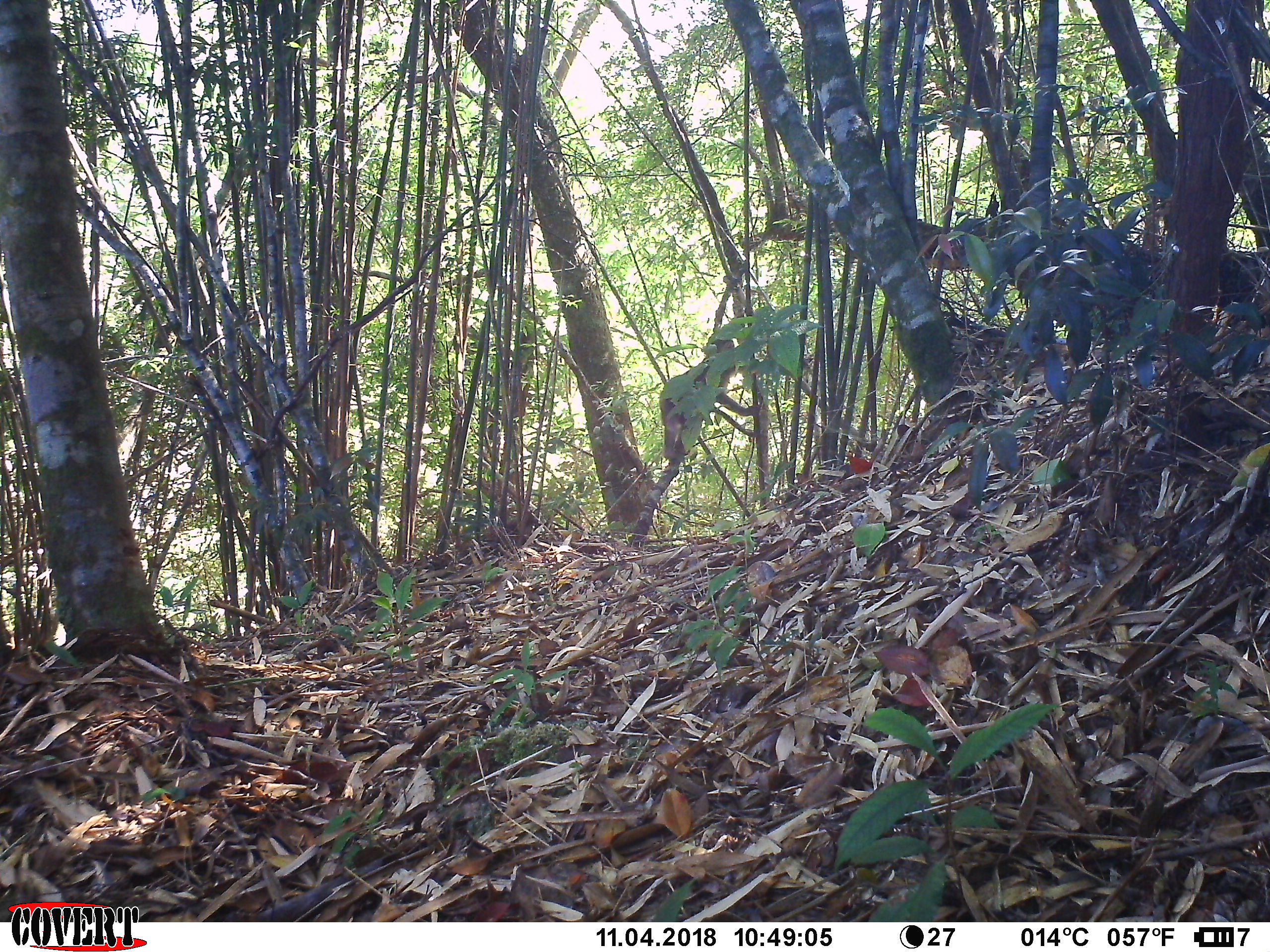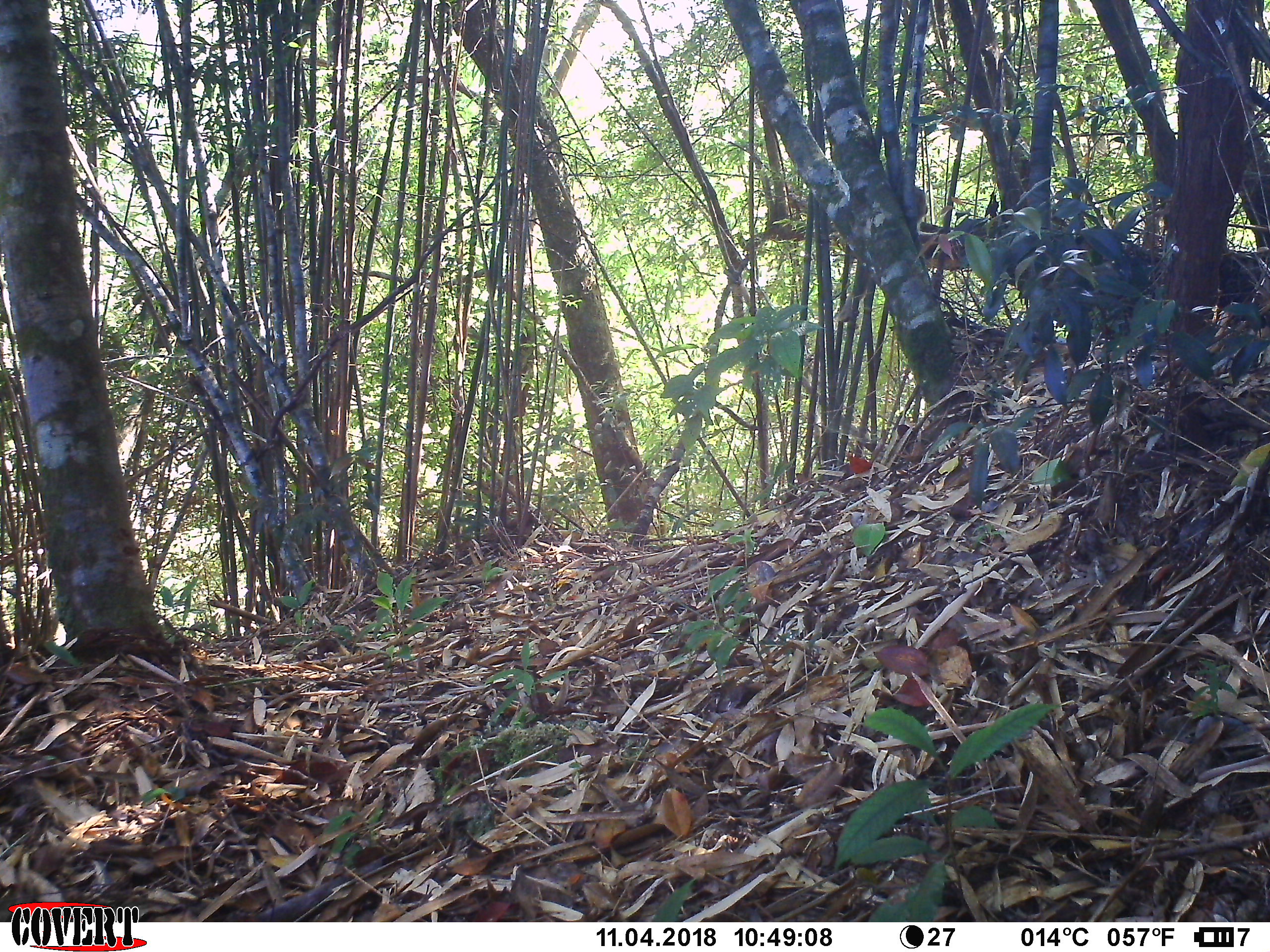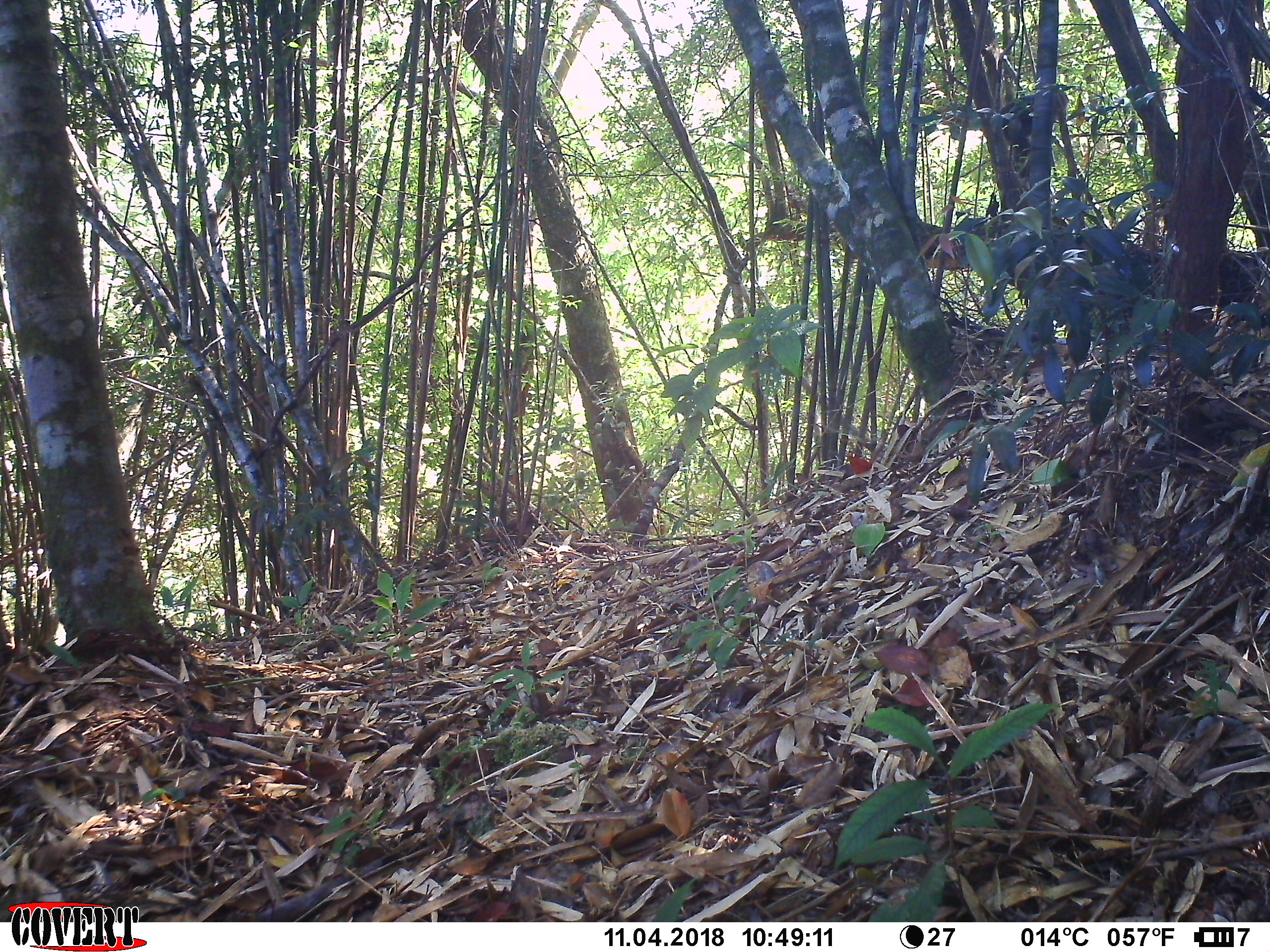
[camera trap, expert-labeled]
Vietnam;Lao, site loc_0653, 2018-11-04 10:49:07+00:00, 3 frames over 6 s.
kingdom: Animalia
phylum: Chordata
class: Mammalia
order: Primates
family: Cercopithecidae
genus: Macaca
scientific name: Macaca arctoides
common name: stump-tailed macaque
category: stump tailed macaque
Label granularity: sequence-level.